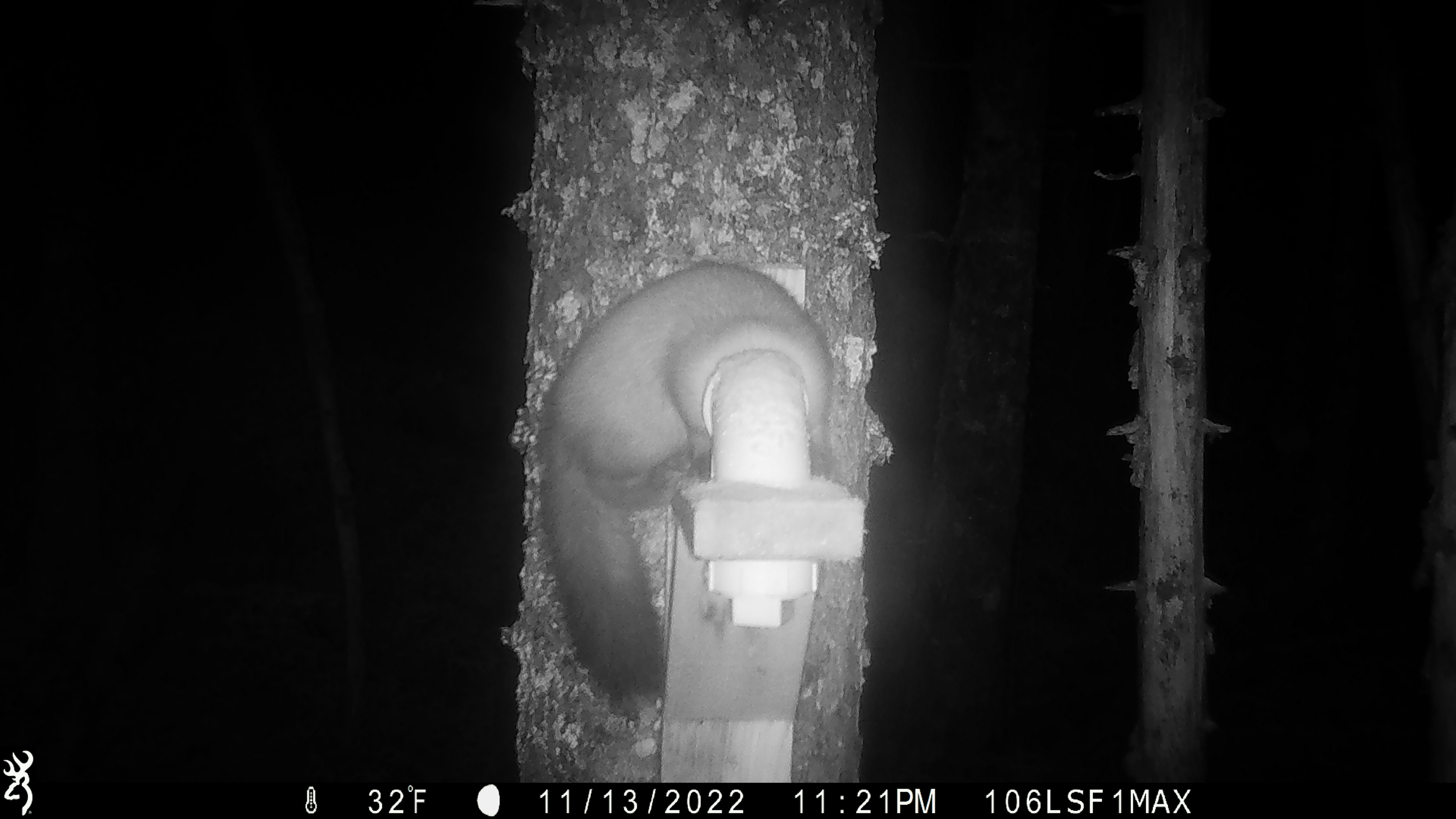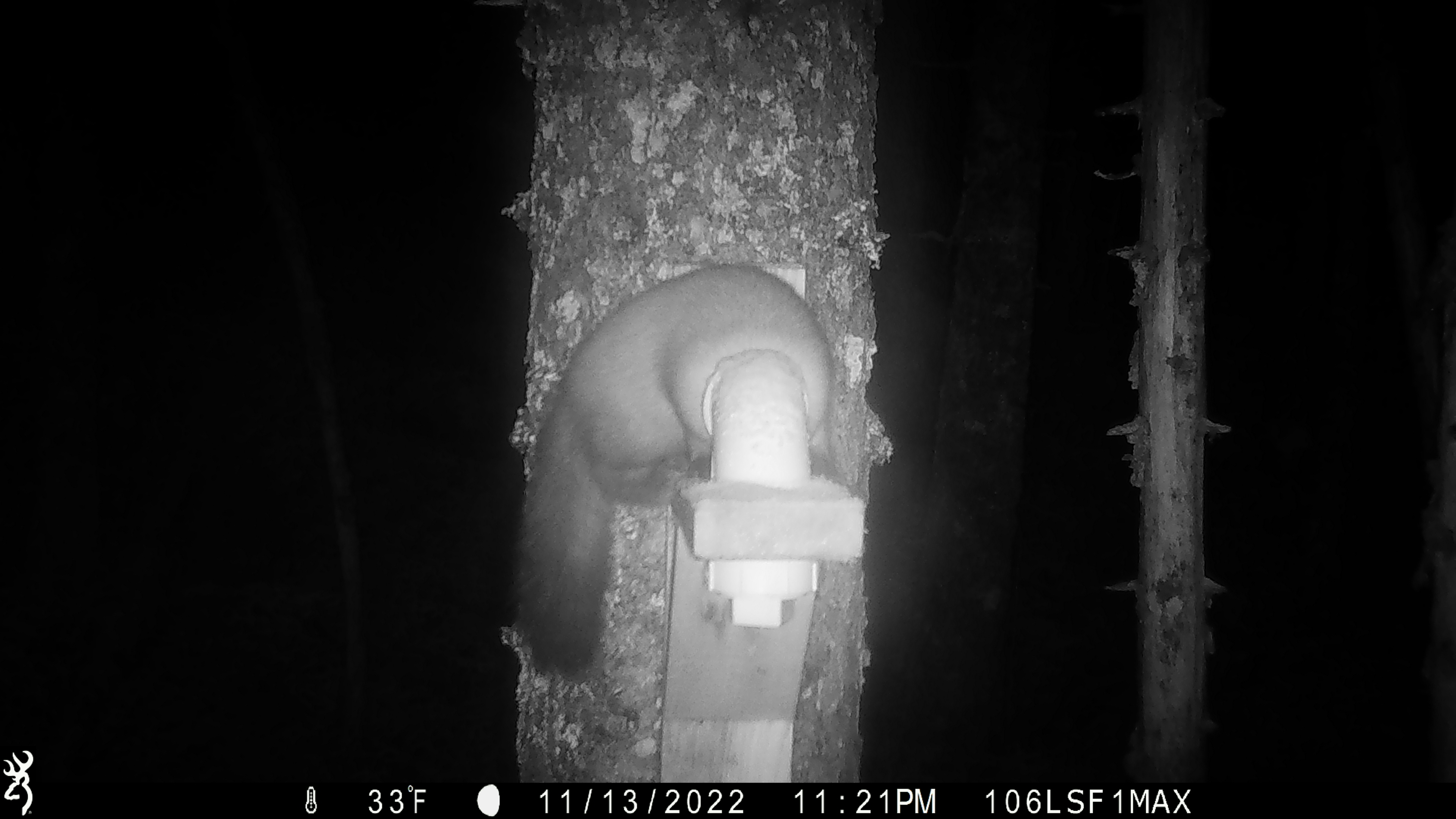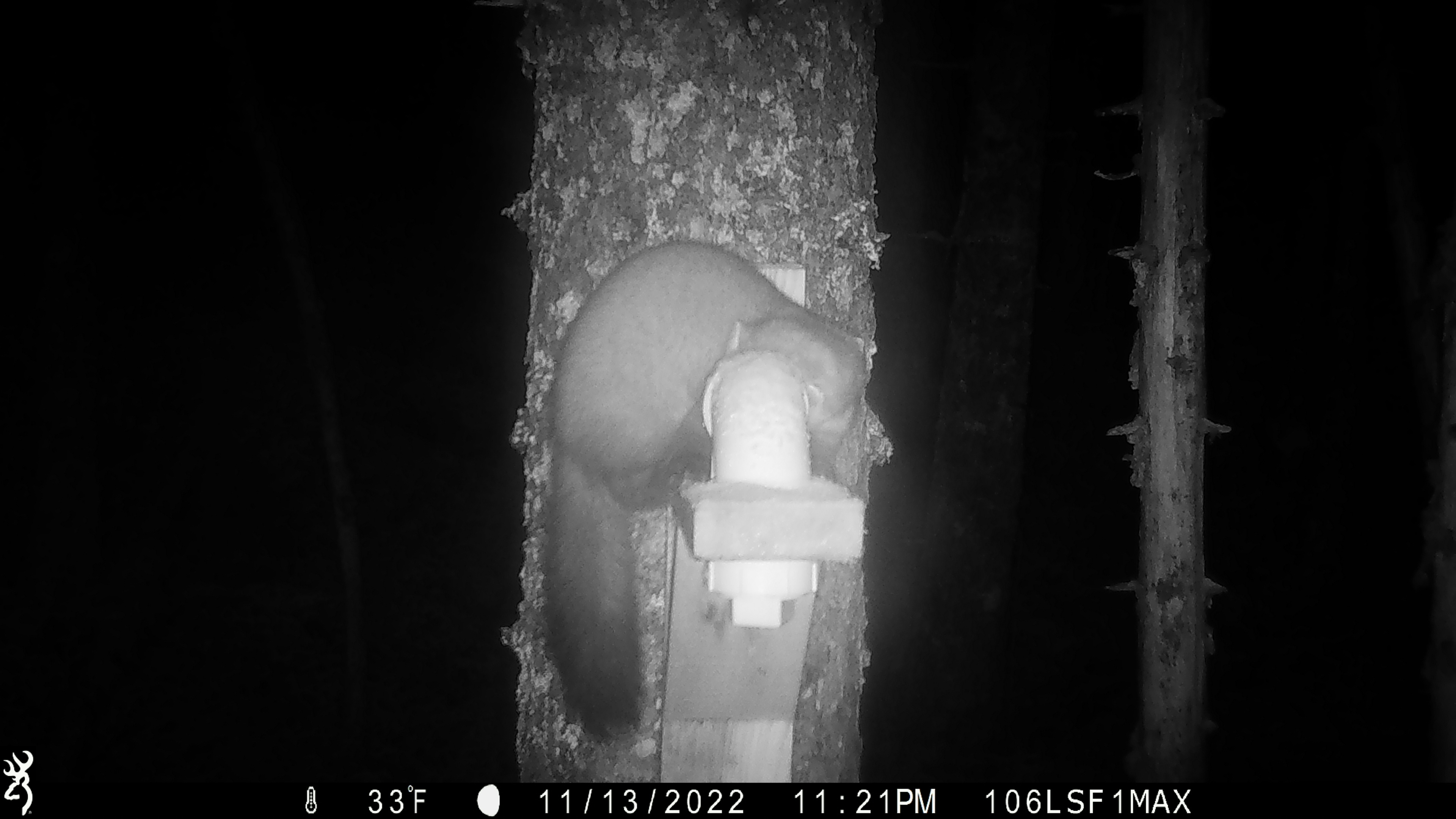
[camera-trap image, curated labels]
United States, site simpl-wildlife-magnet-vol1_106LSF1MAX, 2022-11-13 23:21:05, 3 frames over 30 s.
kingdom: Animalia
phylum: Chordata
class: Mammalia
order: Carnivora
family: Mustelidae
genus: Martes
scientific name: Martes americana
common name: american marten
American marten (Martes americana).